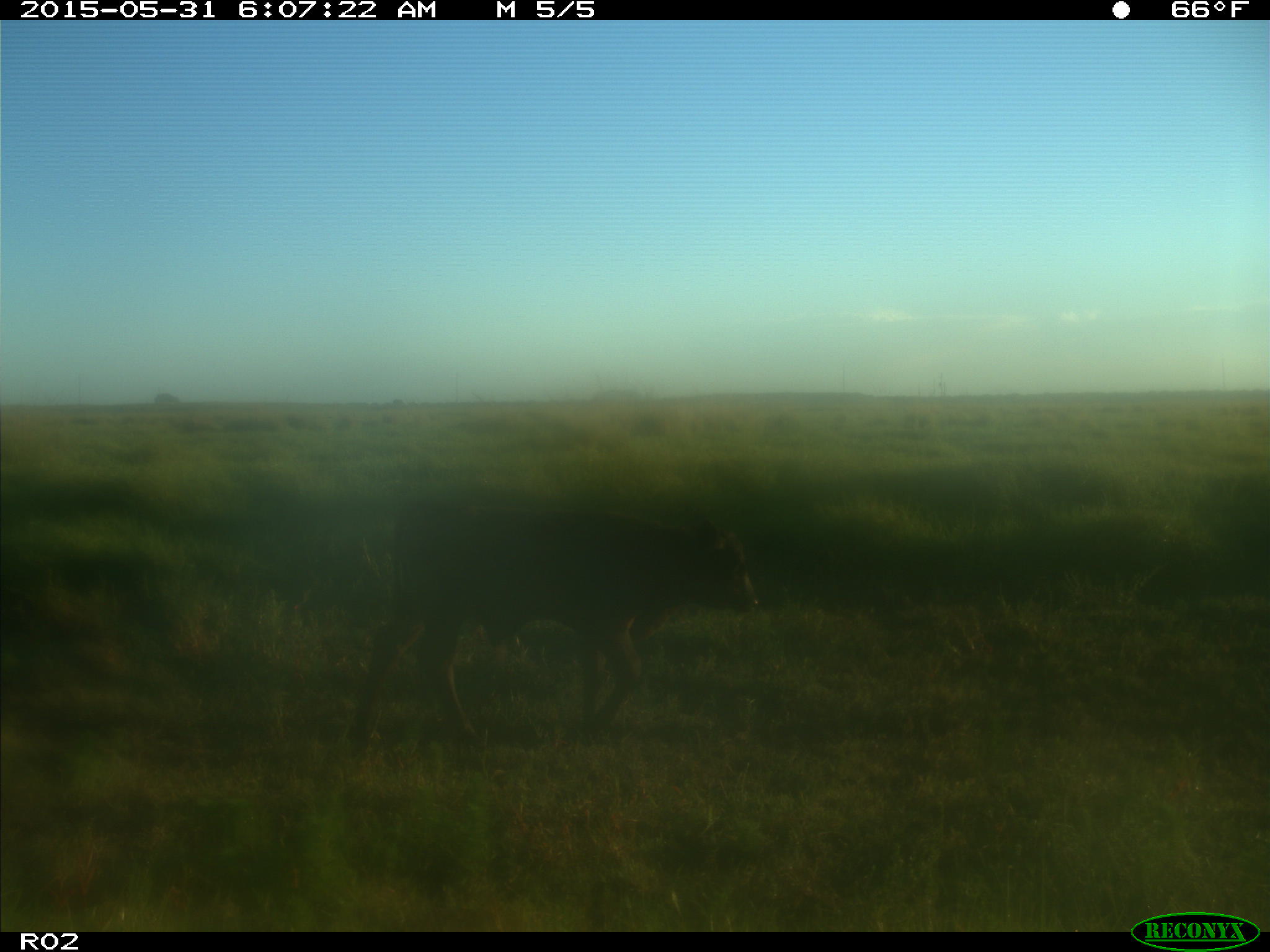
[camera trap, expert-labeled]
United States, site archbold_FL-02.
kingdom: Animalia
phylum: Chordata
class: Mammalia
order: Artiodactyla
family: Bovidae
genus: Bos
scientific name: Bos taurus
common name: domestic cow